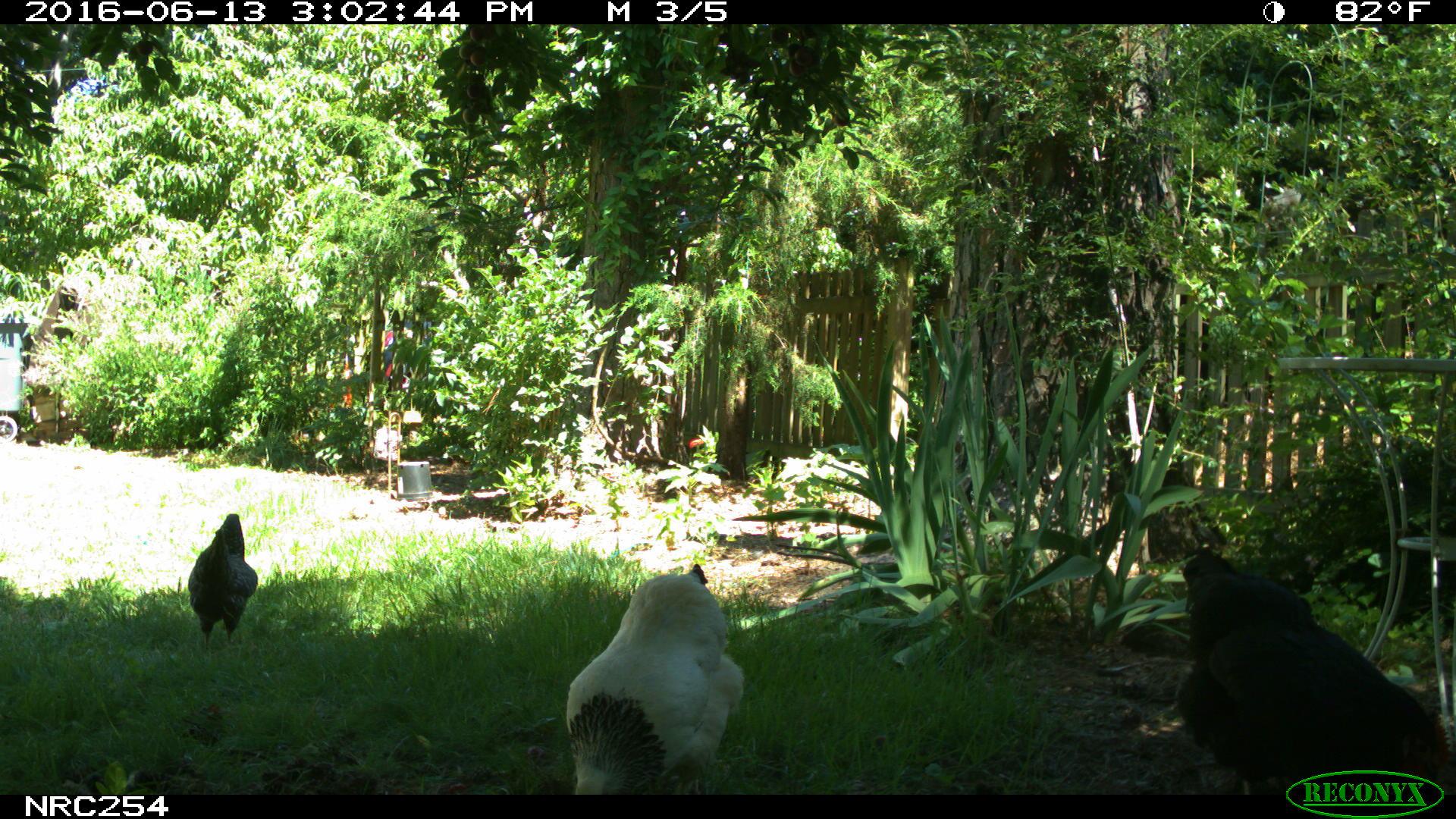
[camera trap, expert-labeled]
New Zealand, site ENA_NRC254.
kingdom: Animalia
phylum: Chordata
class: Aves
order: Galliformes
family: Phasianidae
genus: Gallus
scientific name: Gallus gallus domesticus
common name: chicken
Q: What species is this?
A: Chicken (Gallus gallus domesticus).